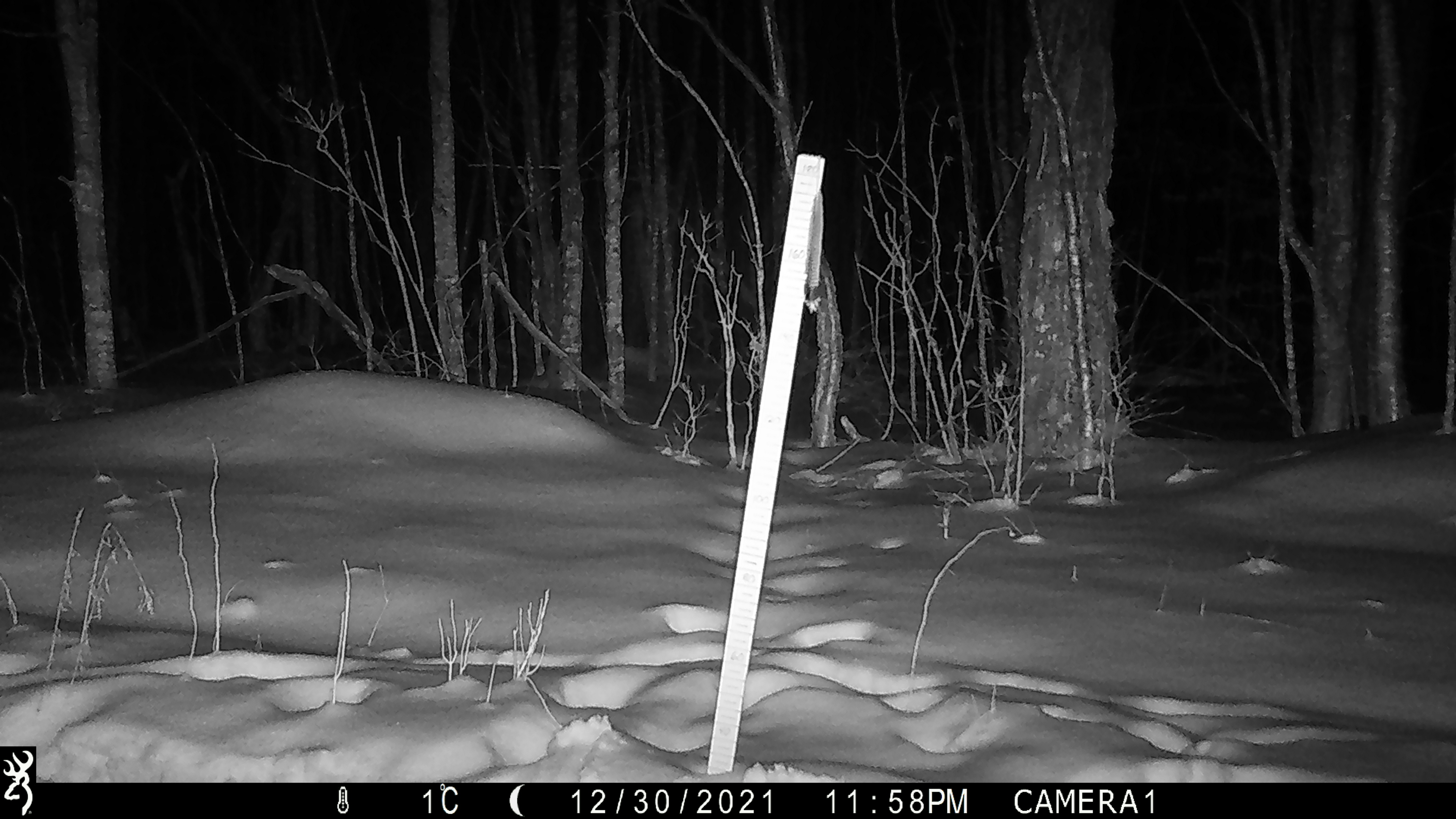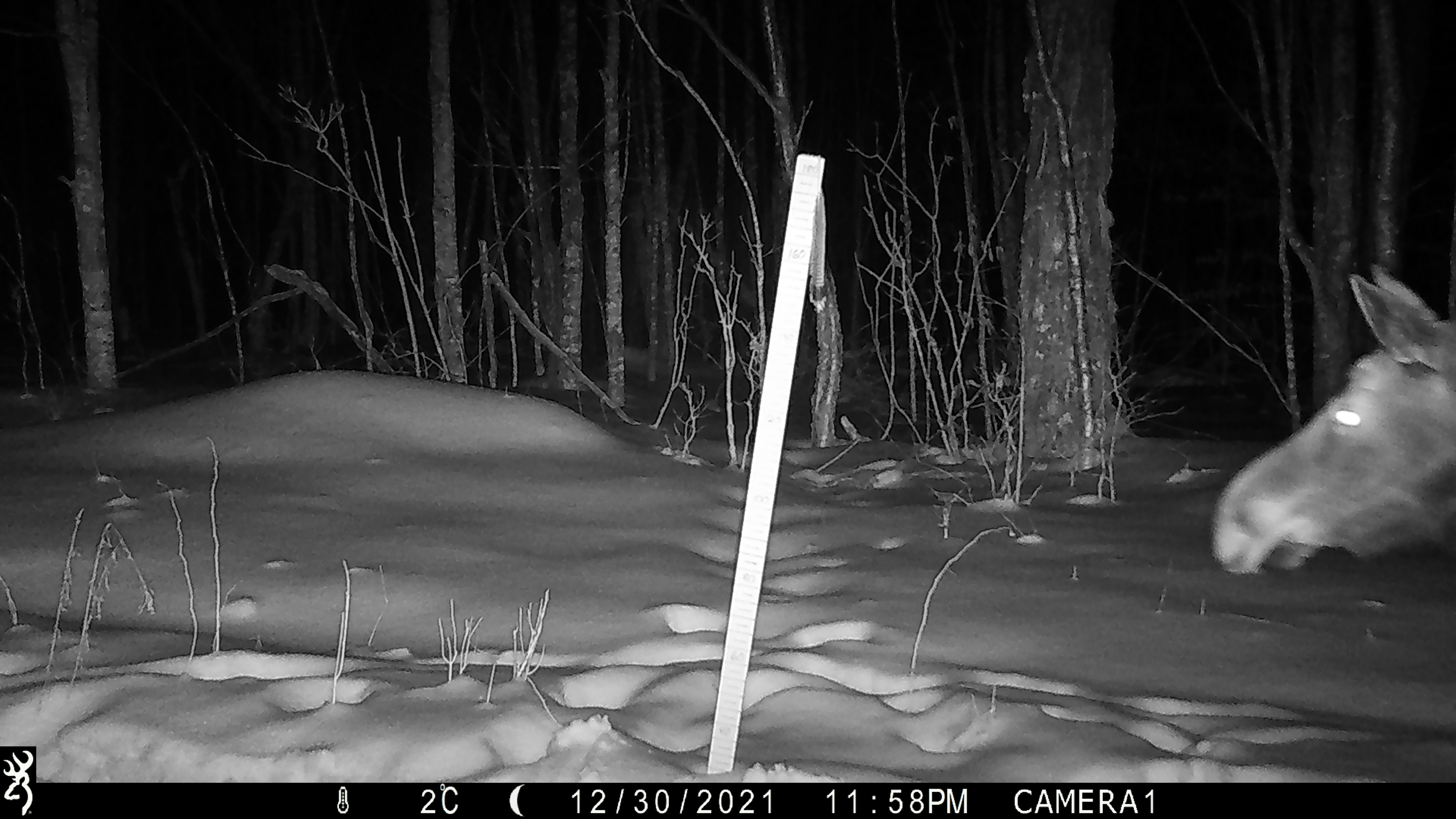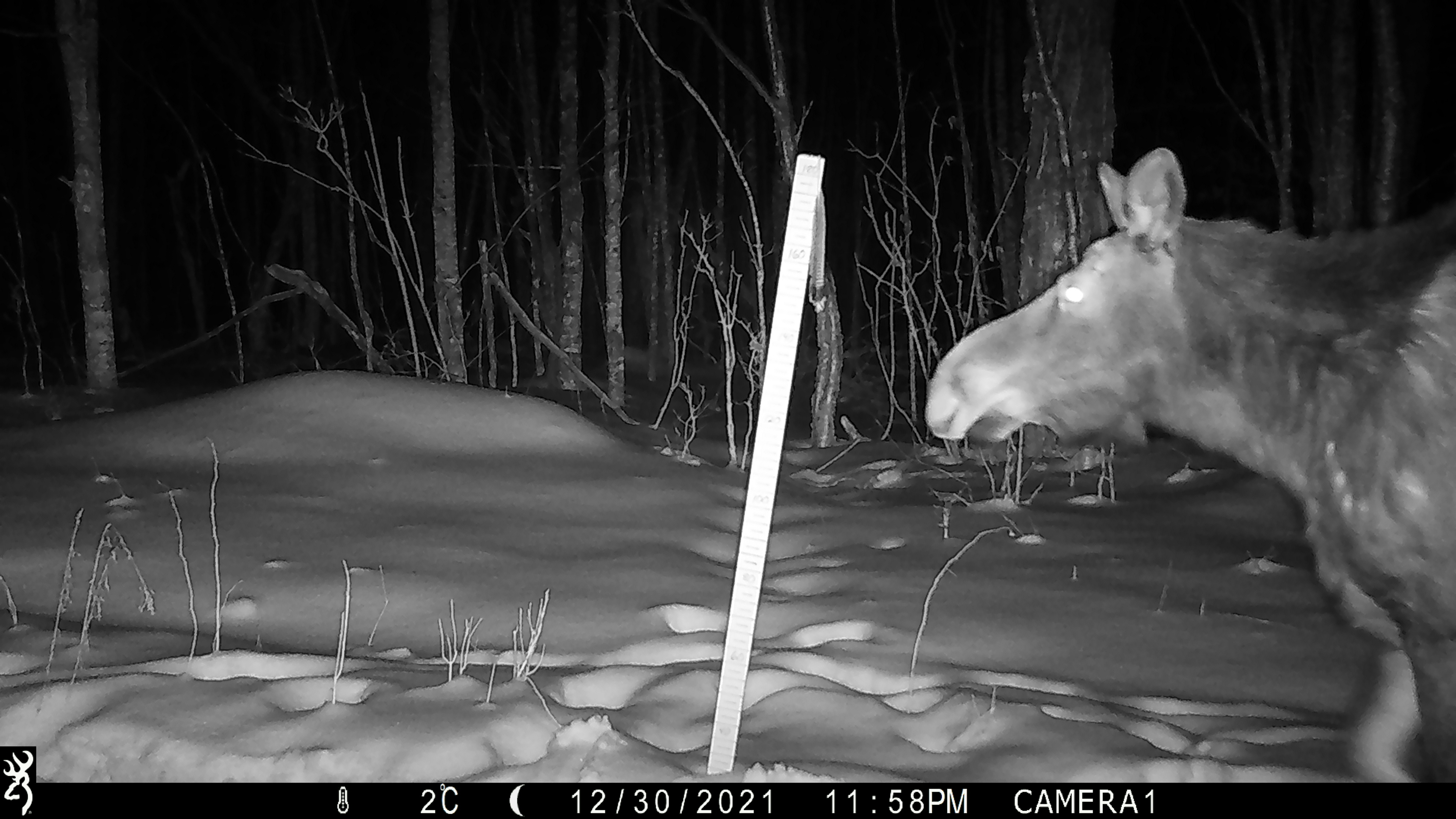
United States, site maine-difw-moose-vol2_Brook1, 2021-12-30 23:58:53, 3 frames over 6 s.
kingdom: Animalia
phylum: Chordata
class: Mammalia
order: Artiodactyla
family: Cervidae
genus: Alces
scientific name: Alces alces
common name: moose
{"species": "moose (Alces alces)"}